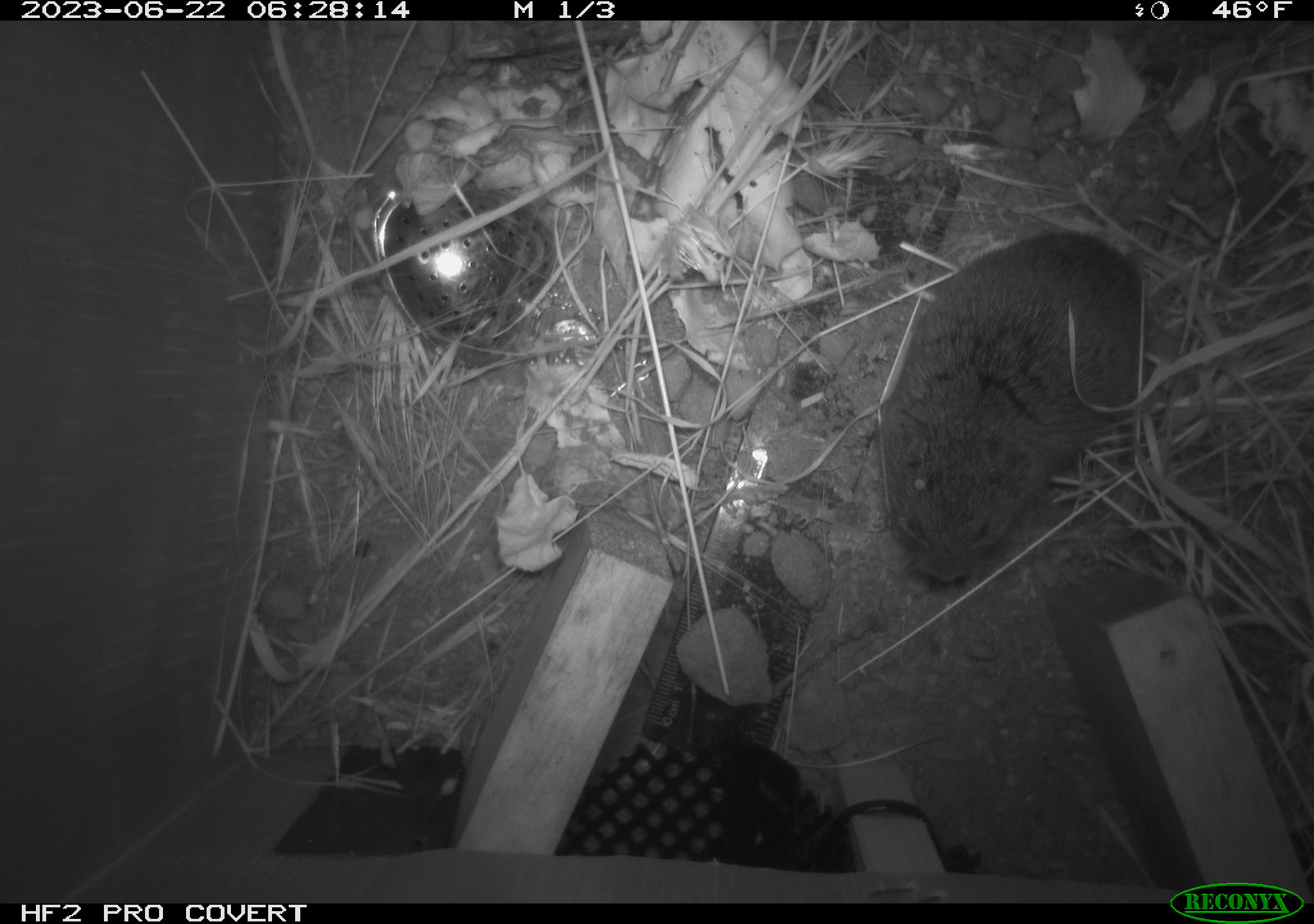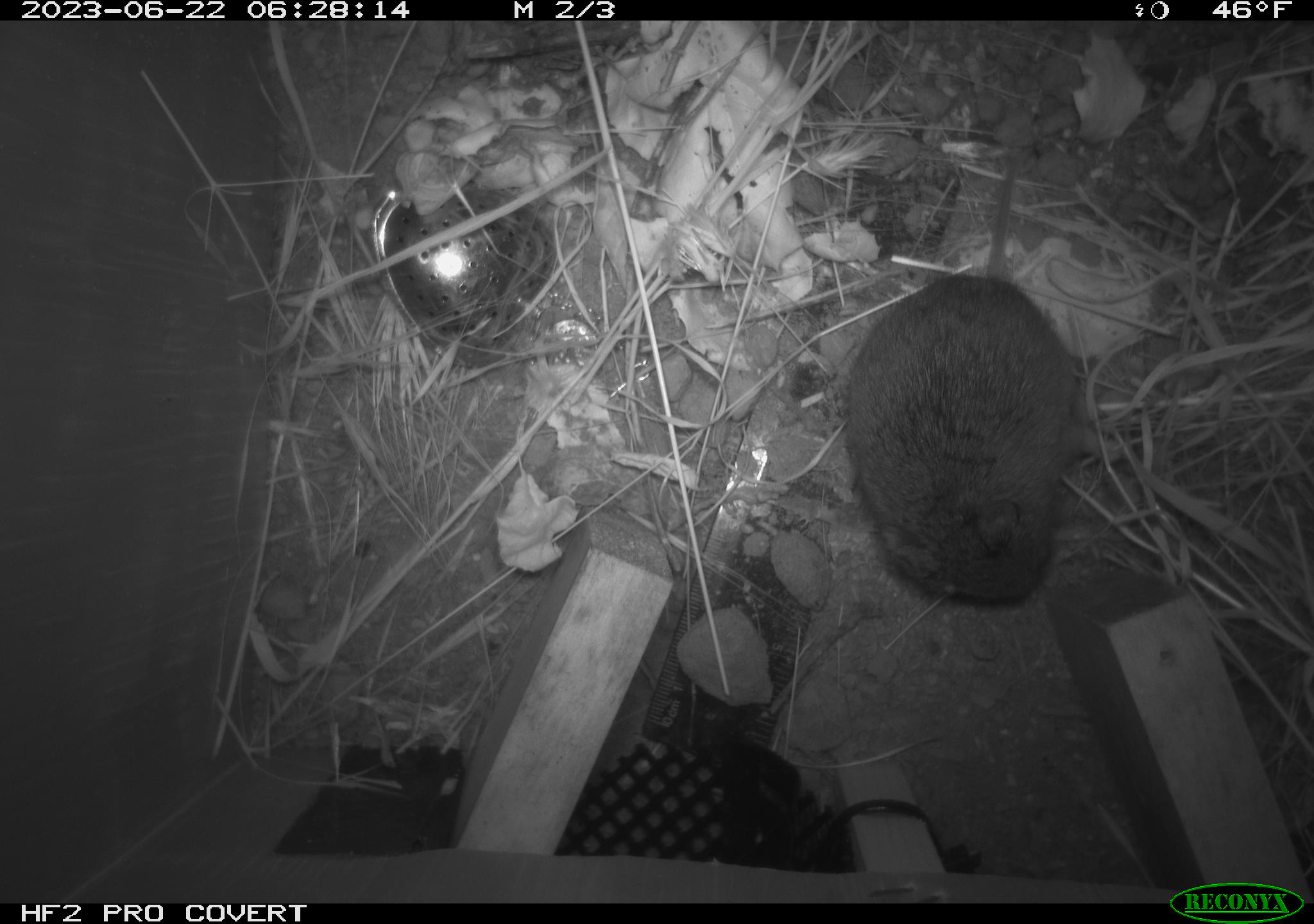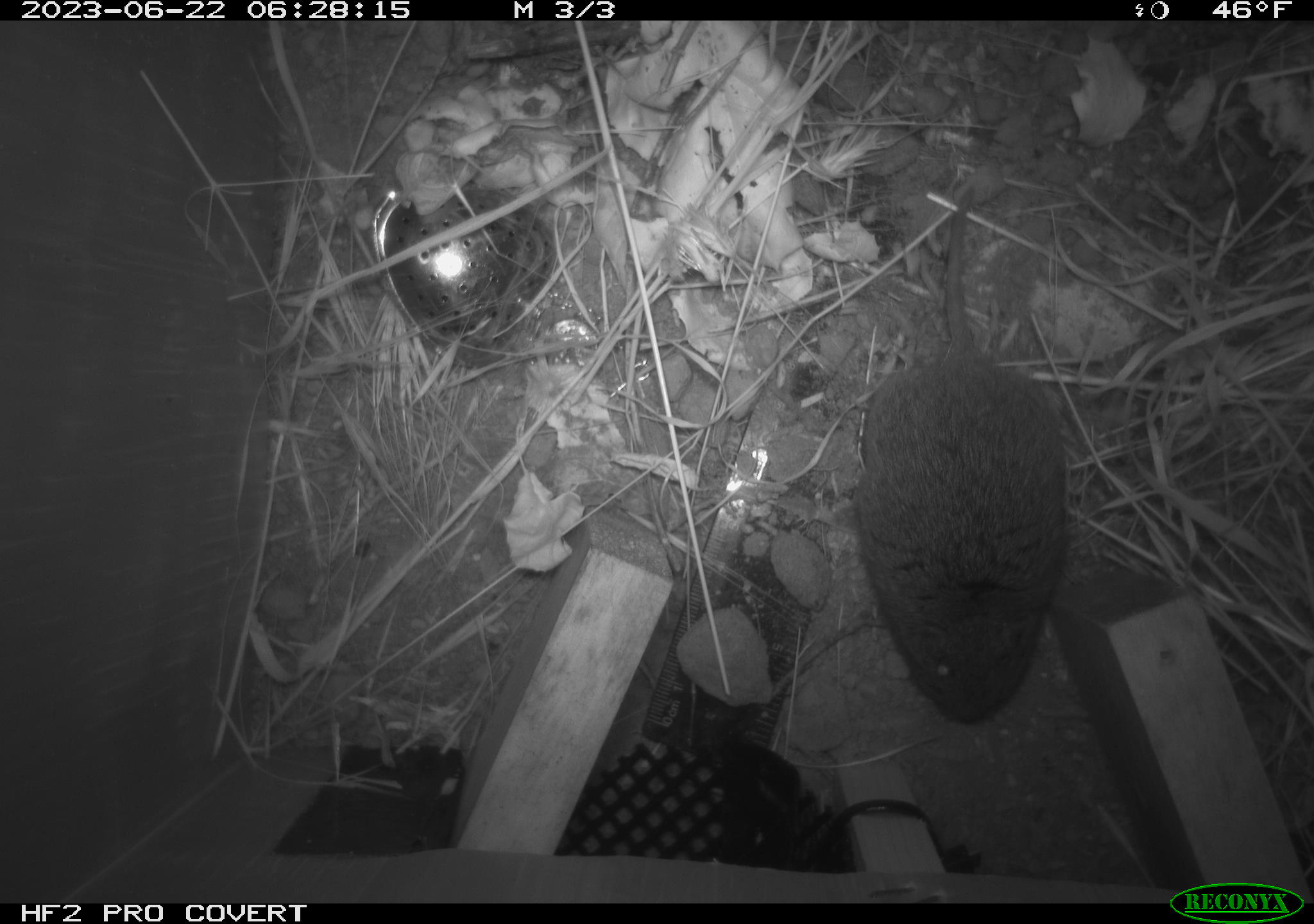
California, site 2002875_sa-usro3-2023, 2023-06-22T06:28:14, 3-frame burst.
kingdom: Animalia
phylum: Chordata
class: Mammalia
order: Rodentia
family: Cricetidae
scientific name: Arvicolinae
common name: voles, lemmings, and muskrats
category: arvicolinae subfamily